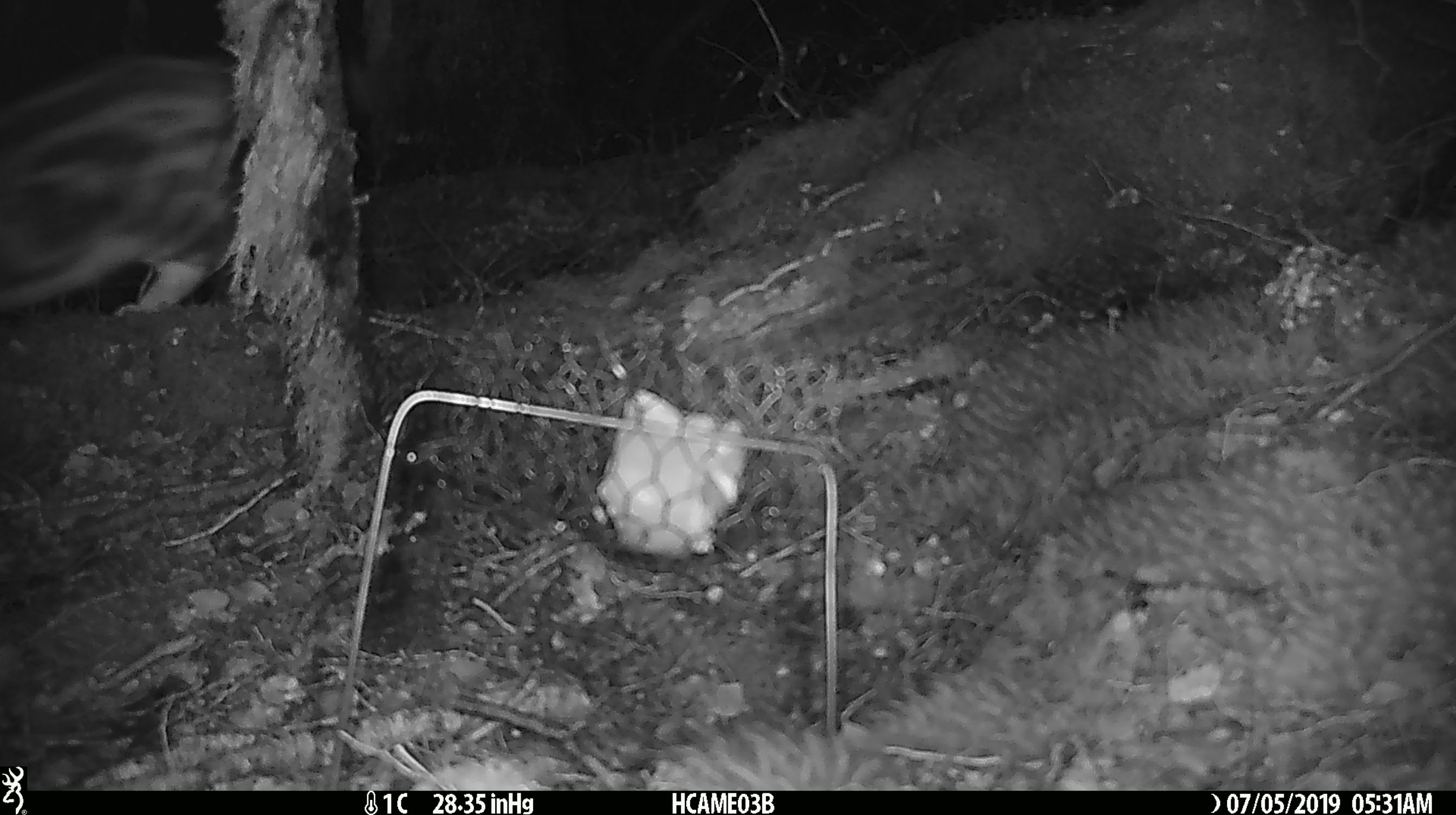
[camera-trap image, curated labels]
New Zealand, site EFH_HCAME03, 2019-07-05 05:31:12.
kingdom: Animalia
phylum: Chordata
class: Mammalia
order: Carnivora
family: Felidae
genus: Felis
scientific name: Felis catus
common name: domestic cat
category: cat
Cat (domestic cat) (Felis catus).